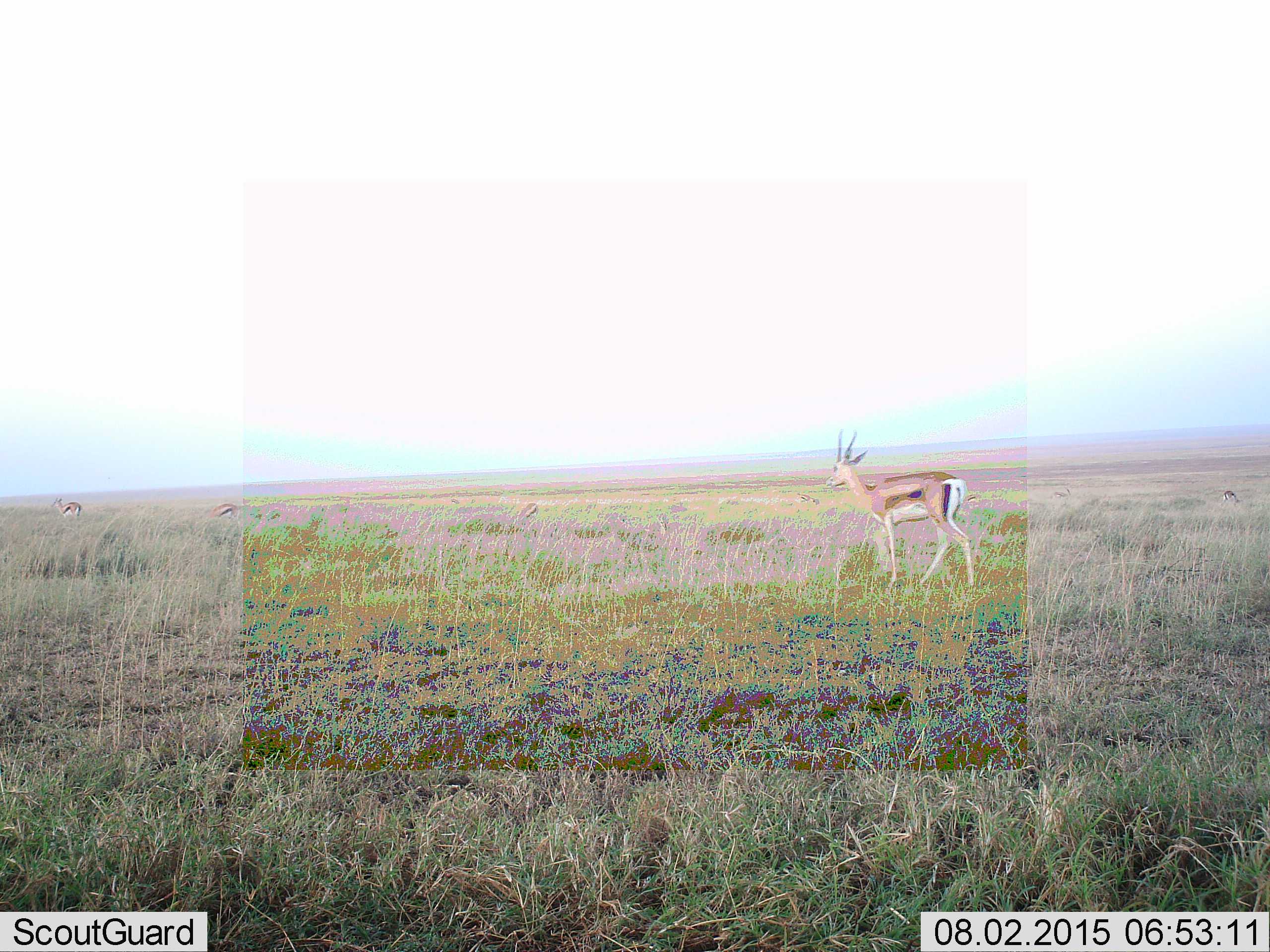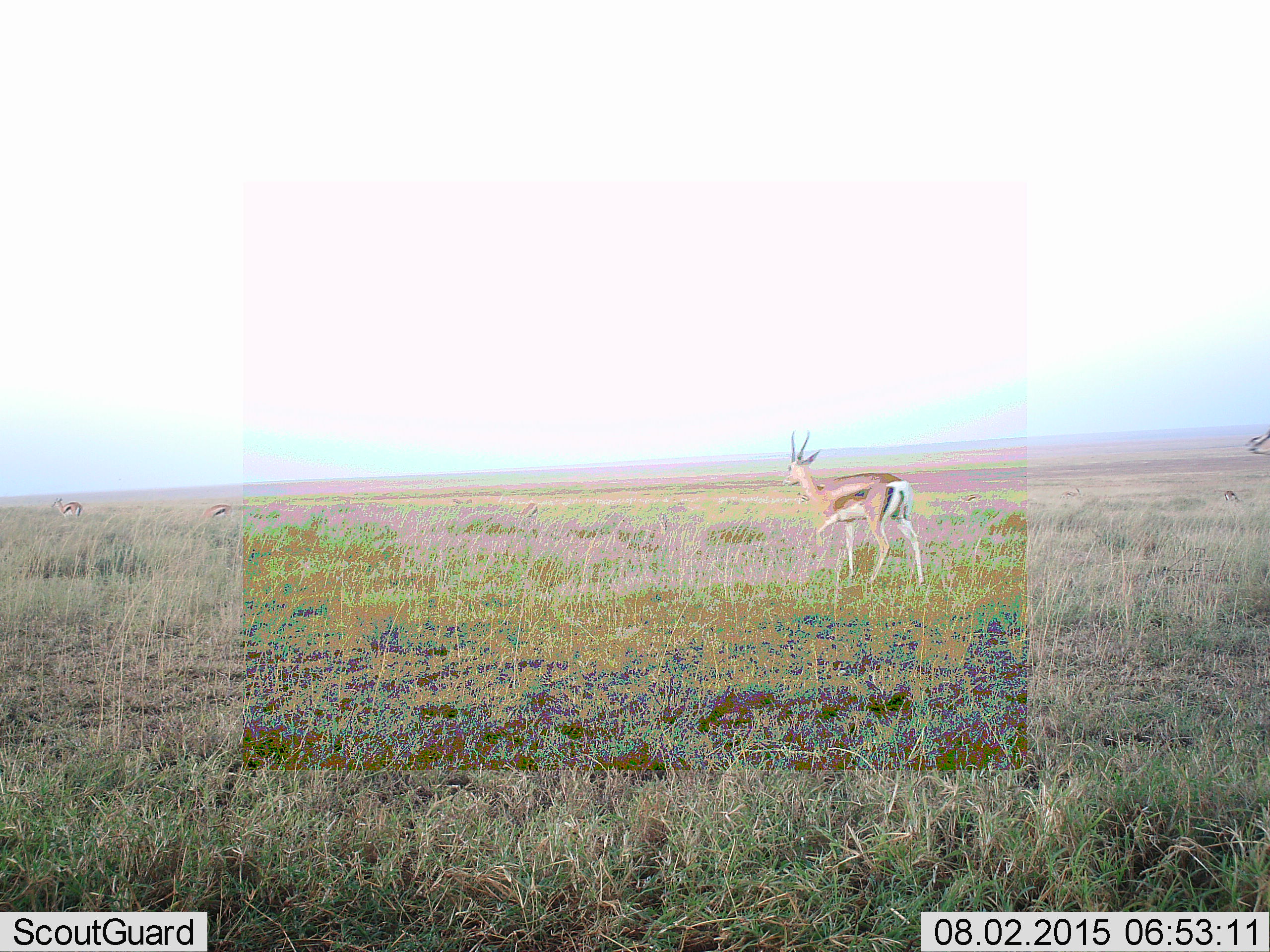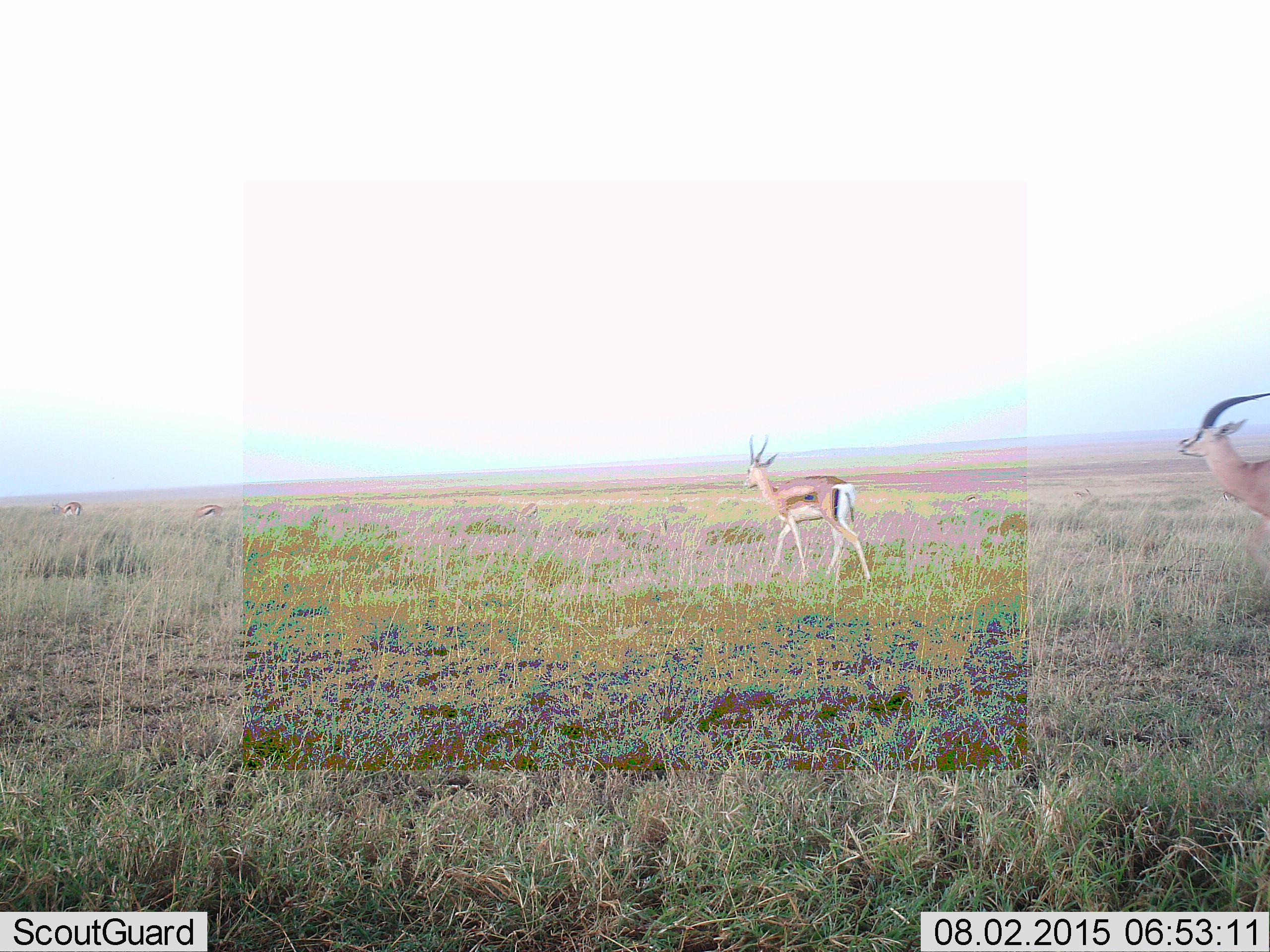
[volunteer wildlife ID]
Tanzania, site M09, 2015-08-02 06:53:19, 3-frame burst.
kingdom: Animalia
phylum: Chordata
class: Mammalia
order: Artiodactyla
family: Bovidae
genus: Eudorcas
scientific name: Eudorcas thomsonii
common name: thomson's gazelle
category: gazellethomsons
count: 5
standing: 50%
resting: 0%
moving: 83%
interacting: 0%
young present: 0%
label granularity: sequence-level